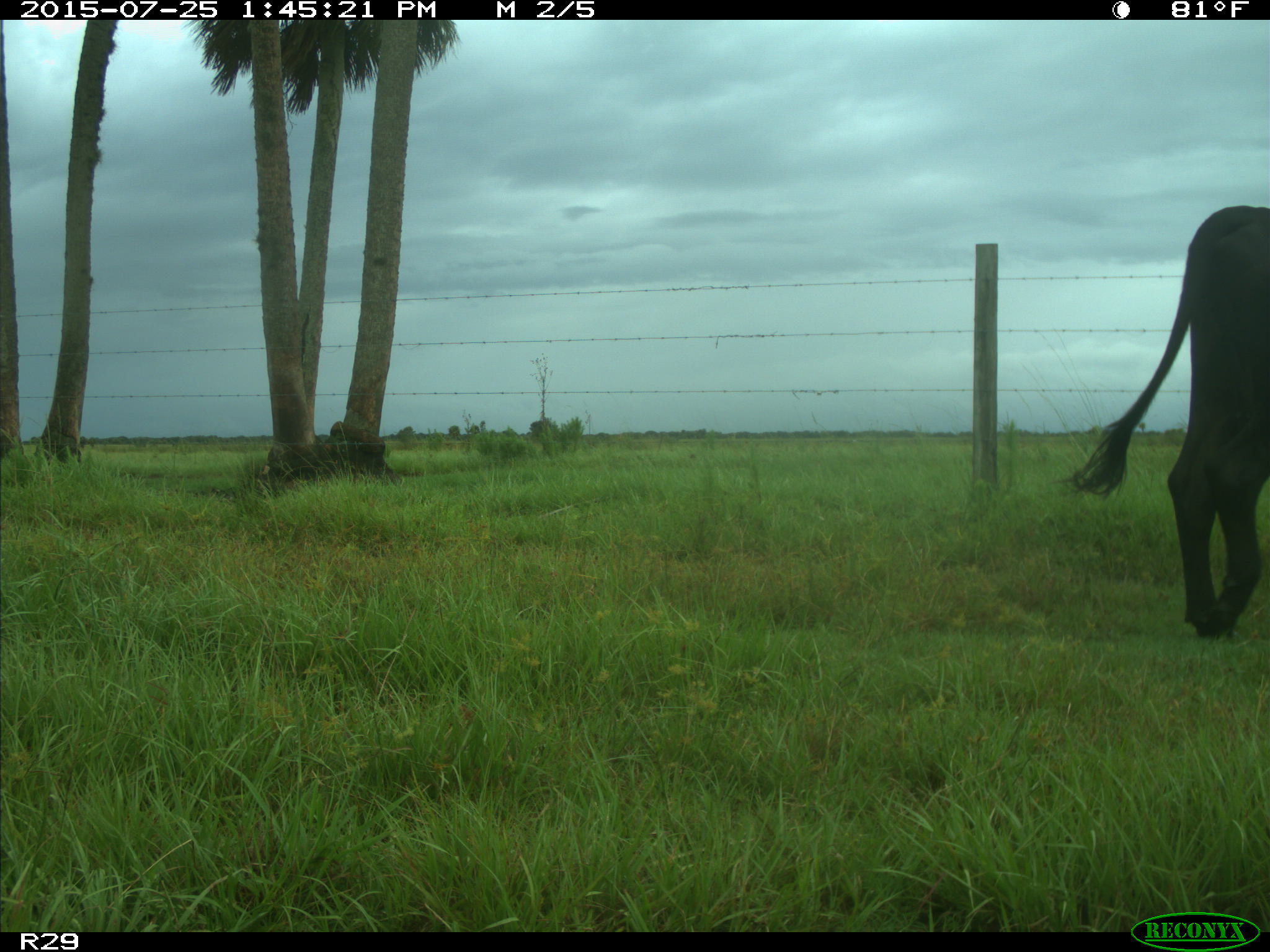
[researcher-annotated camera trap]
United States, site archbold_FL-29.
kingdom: Animalia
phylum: Chordata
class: Mammalia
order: Artiodactyla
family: Bovidae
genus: Bos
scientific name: Bos taurus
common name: domestic cow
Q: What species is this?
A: Bos taurus (domestic cow).